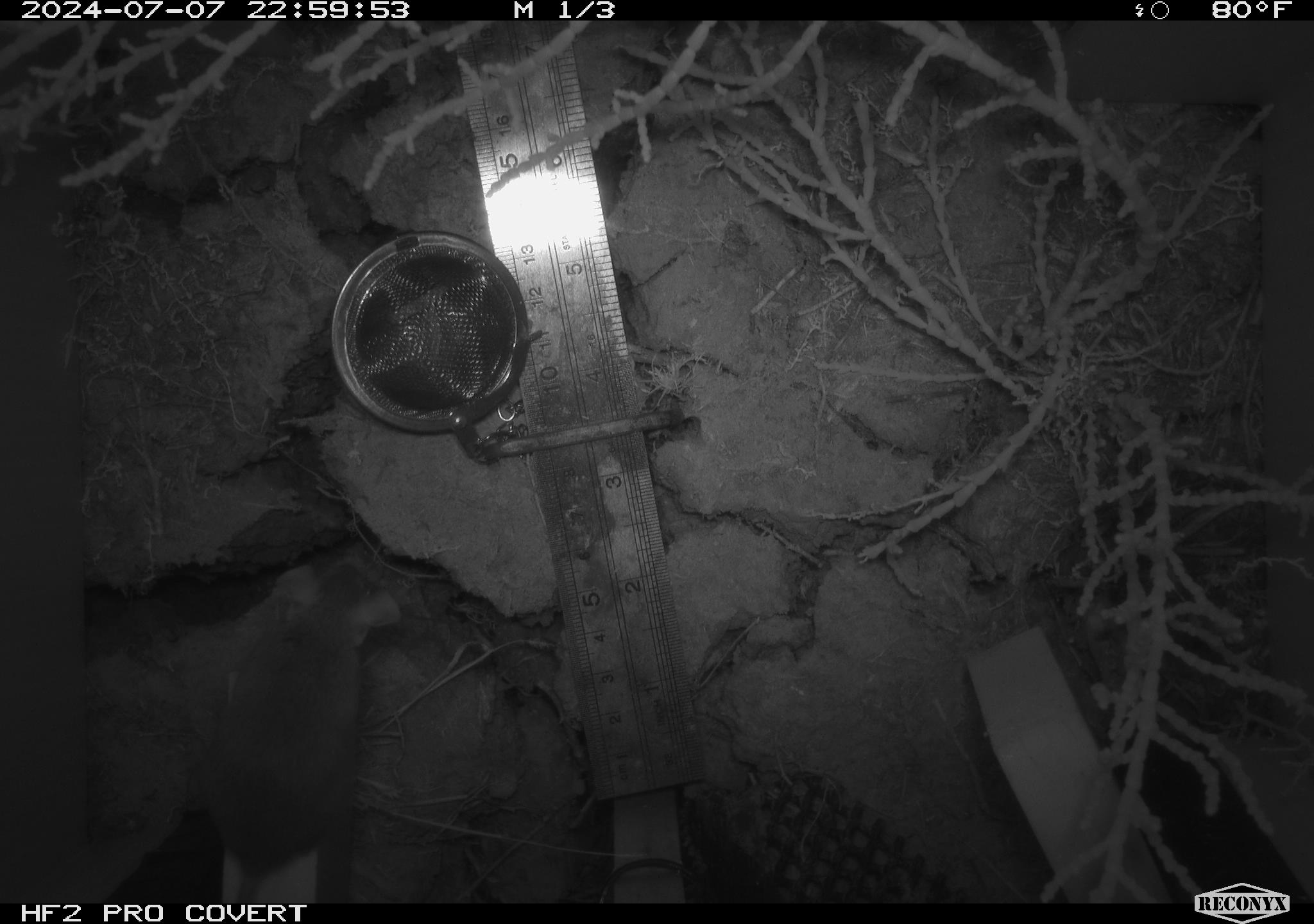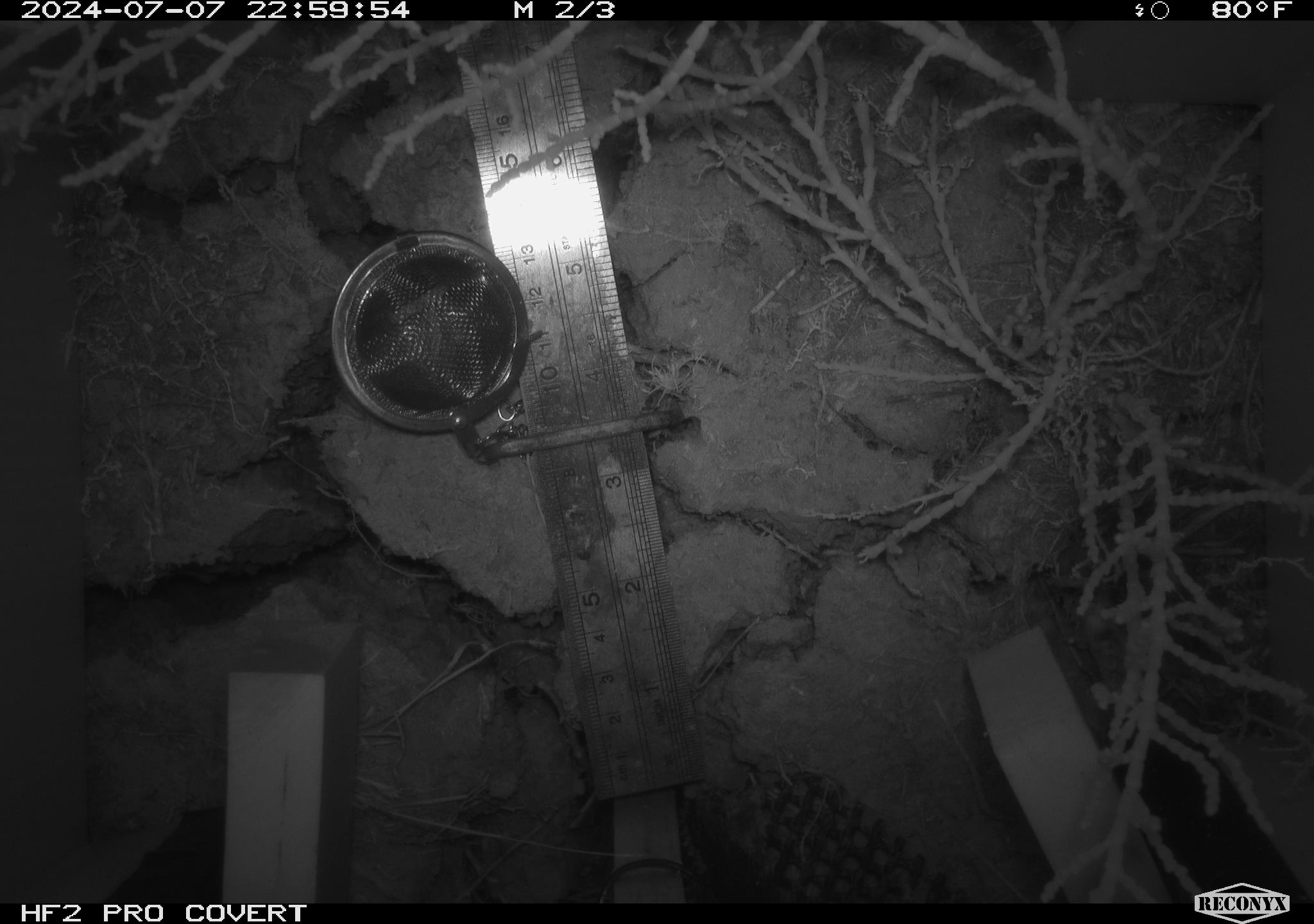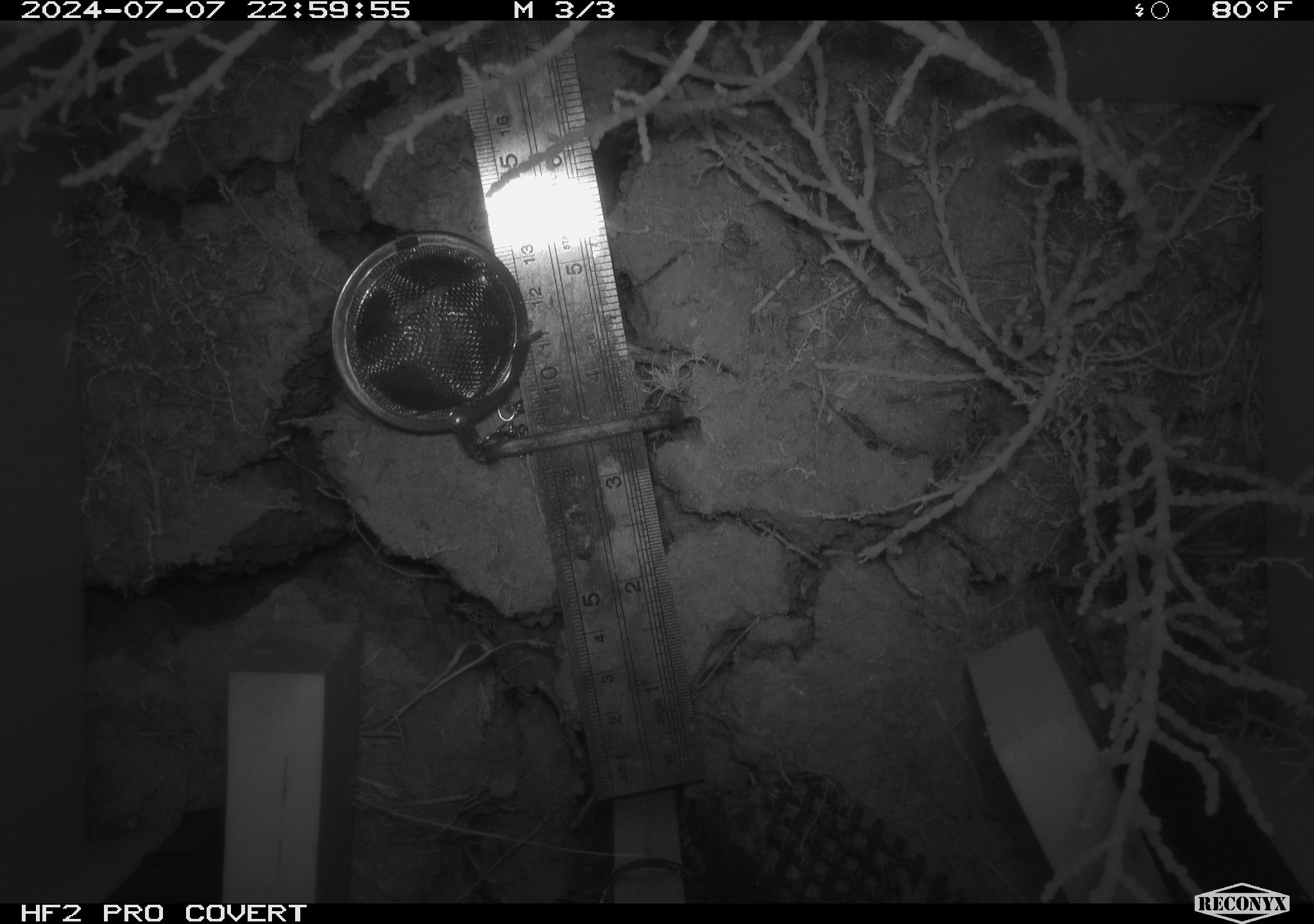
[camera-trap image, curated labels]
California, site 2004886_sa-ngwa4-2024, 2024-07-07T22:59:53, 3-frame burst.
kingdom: Animalia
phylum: Chordata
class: Mammalia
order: Rodentia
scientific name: Rodentia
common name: mouse species